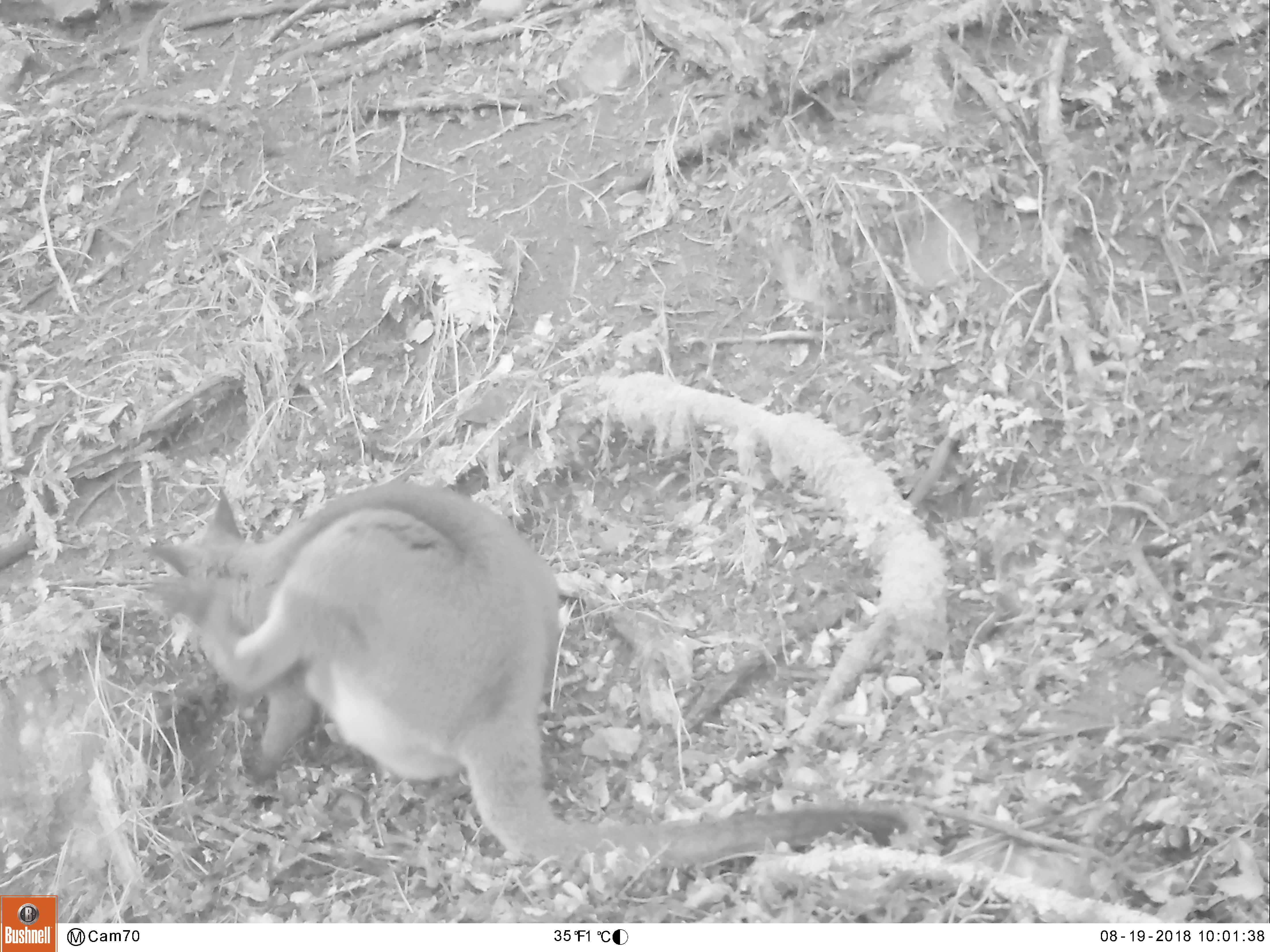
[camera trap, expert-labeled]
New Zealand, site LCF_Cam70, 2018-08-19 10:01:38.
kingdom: Animalia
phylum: Chordata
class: Mammalia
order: Diprotodontia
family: Macropodidae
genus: Notamacropus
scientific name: Notamacropus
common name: wallaby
Wallaby (Notamacropus).